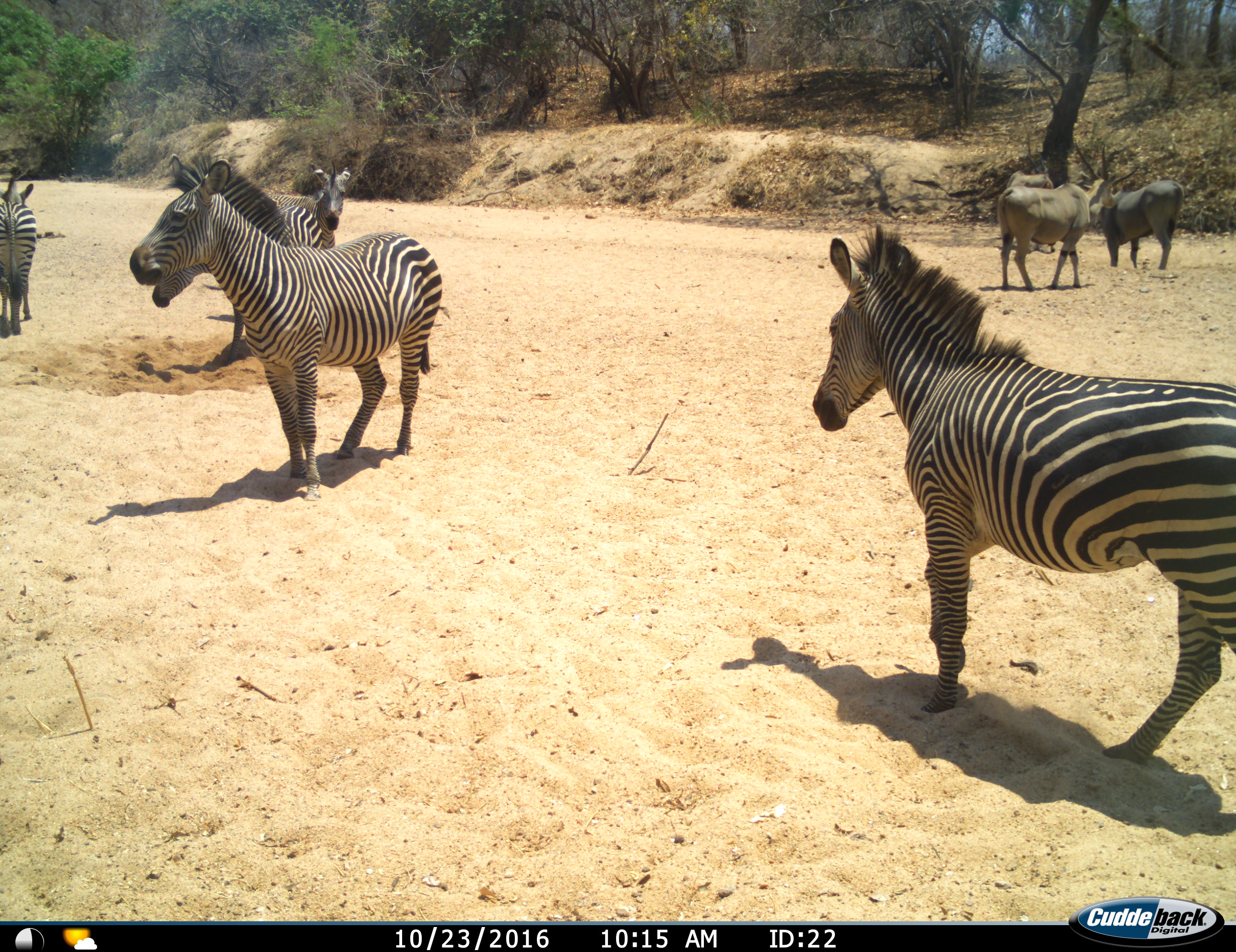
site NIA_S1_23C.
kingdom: Animalia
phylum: Chordata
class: Mammalia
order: Artiodactyla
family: Bovidae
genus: Tragelaphus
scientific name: Tragelaphus oryx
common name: eland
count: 3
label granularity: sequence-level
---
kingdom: Animalia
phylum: Chordata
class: Mammalia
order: Perissodactyla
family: Equidae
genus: Equus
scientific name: Equus quagga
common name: plains zebra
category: zebraplains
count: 5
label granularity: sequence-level